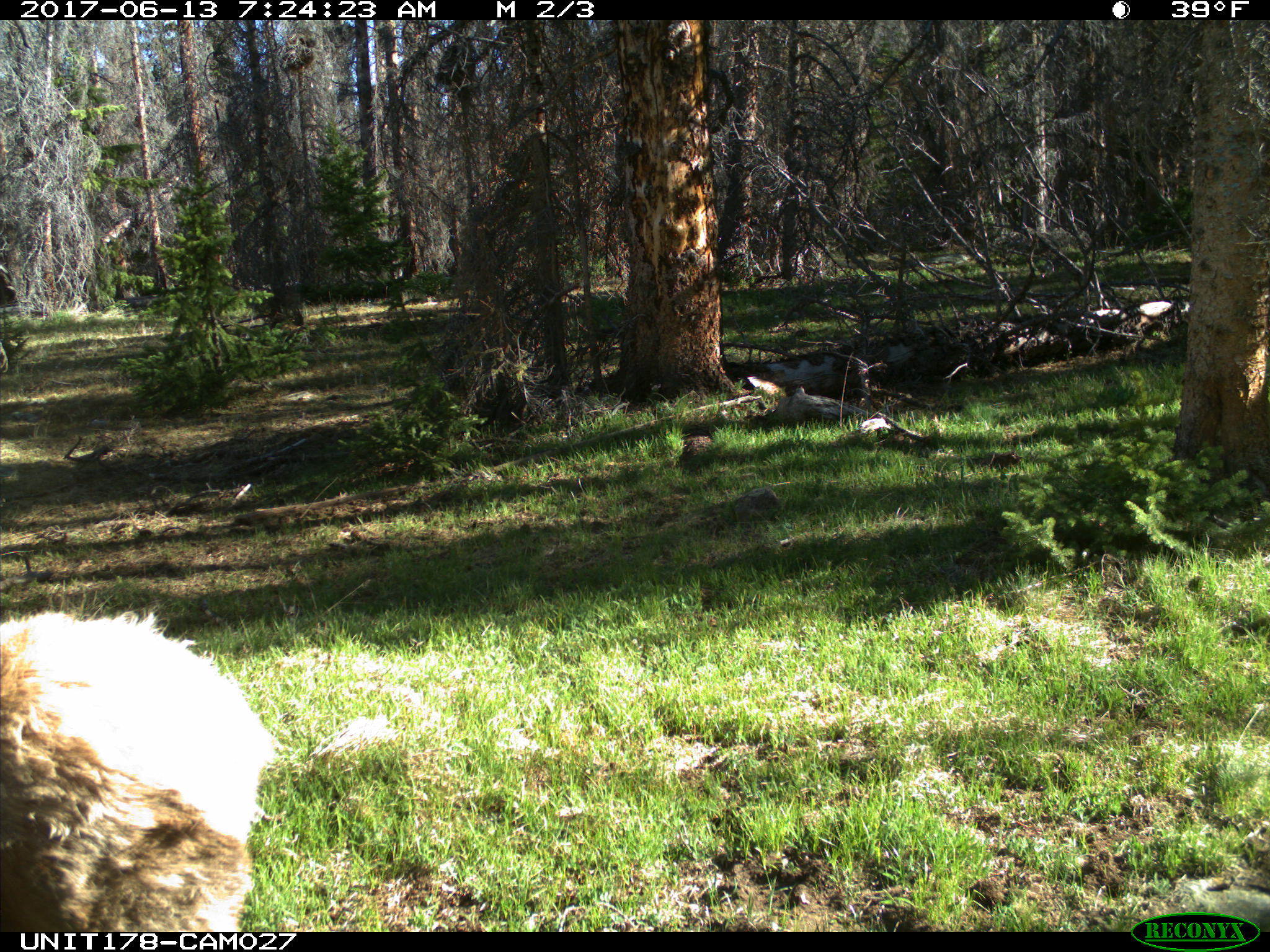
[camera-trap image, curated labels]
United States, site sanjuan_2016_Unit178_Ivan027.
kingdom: Animalia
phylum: Chordata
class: Mammalia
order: Artiodactyla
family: Cervidae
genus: Cervus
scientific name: Cervus elaphus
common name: red deer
Cervus elaphus (red deer).